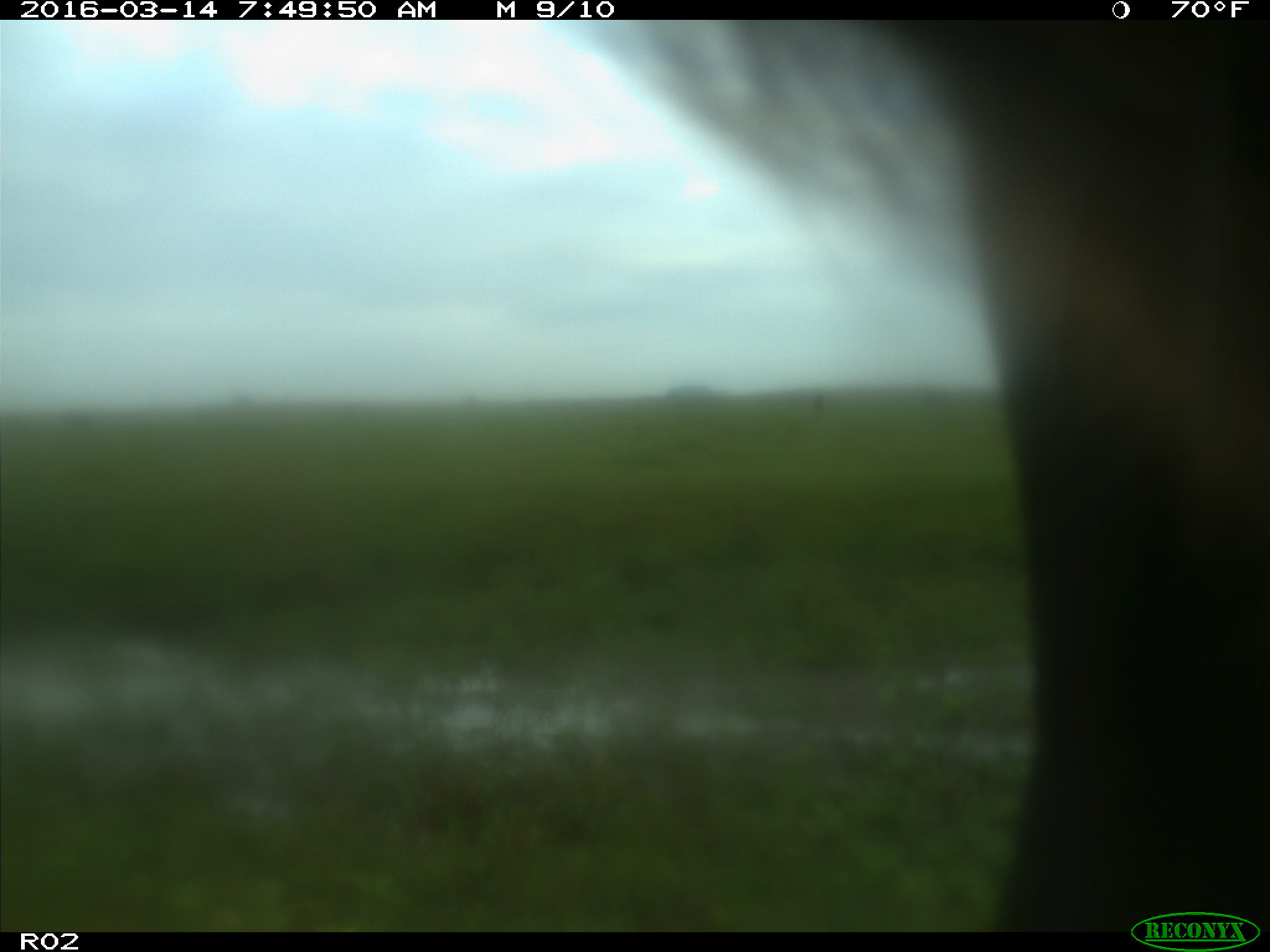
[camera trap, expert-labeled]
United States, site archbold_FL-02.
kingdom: Animalia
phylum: Chordata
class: Mammalia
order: Artiodactyla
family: Bovidae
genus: Bos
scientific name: Bos taurus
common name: domestic cow